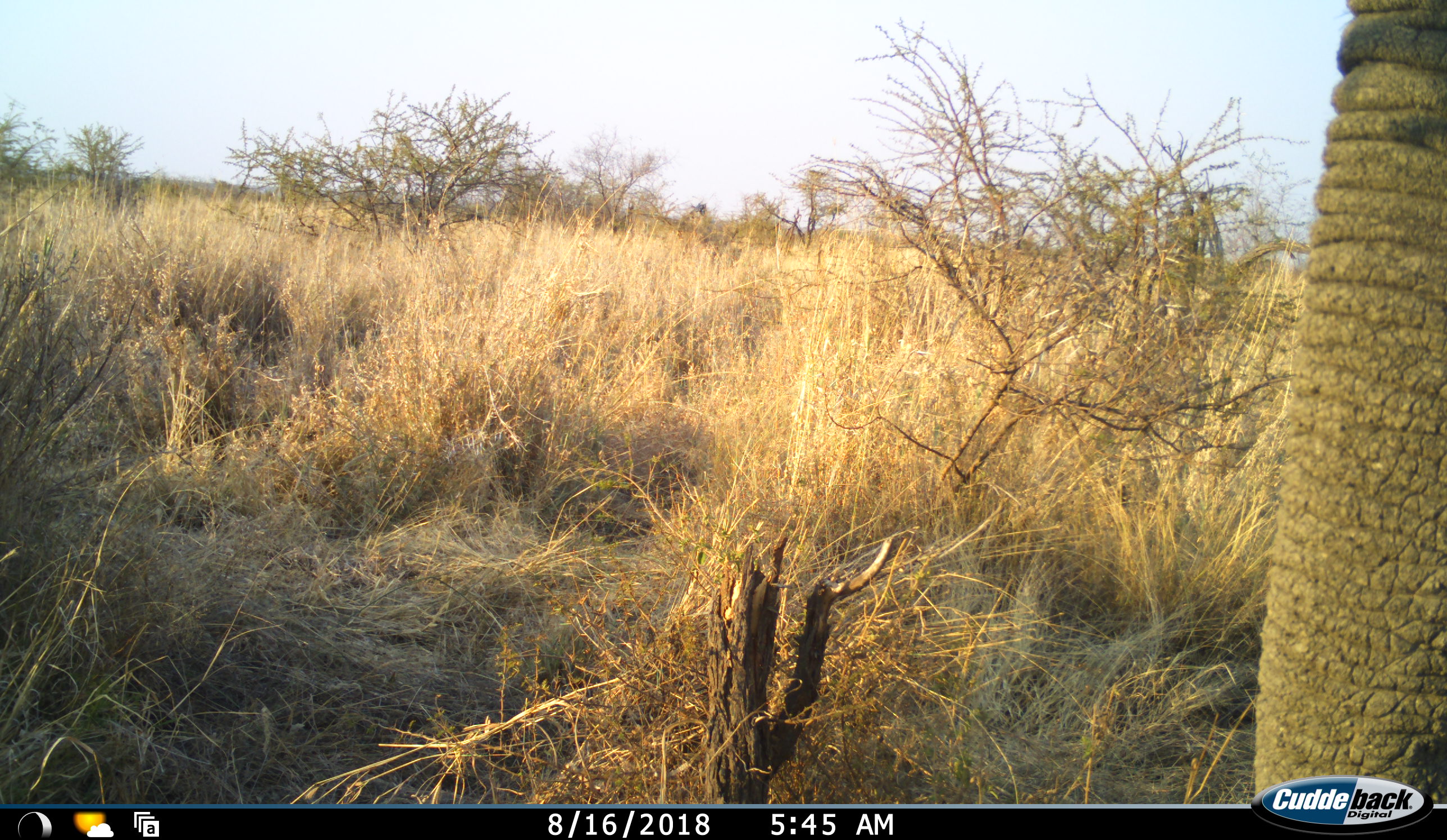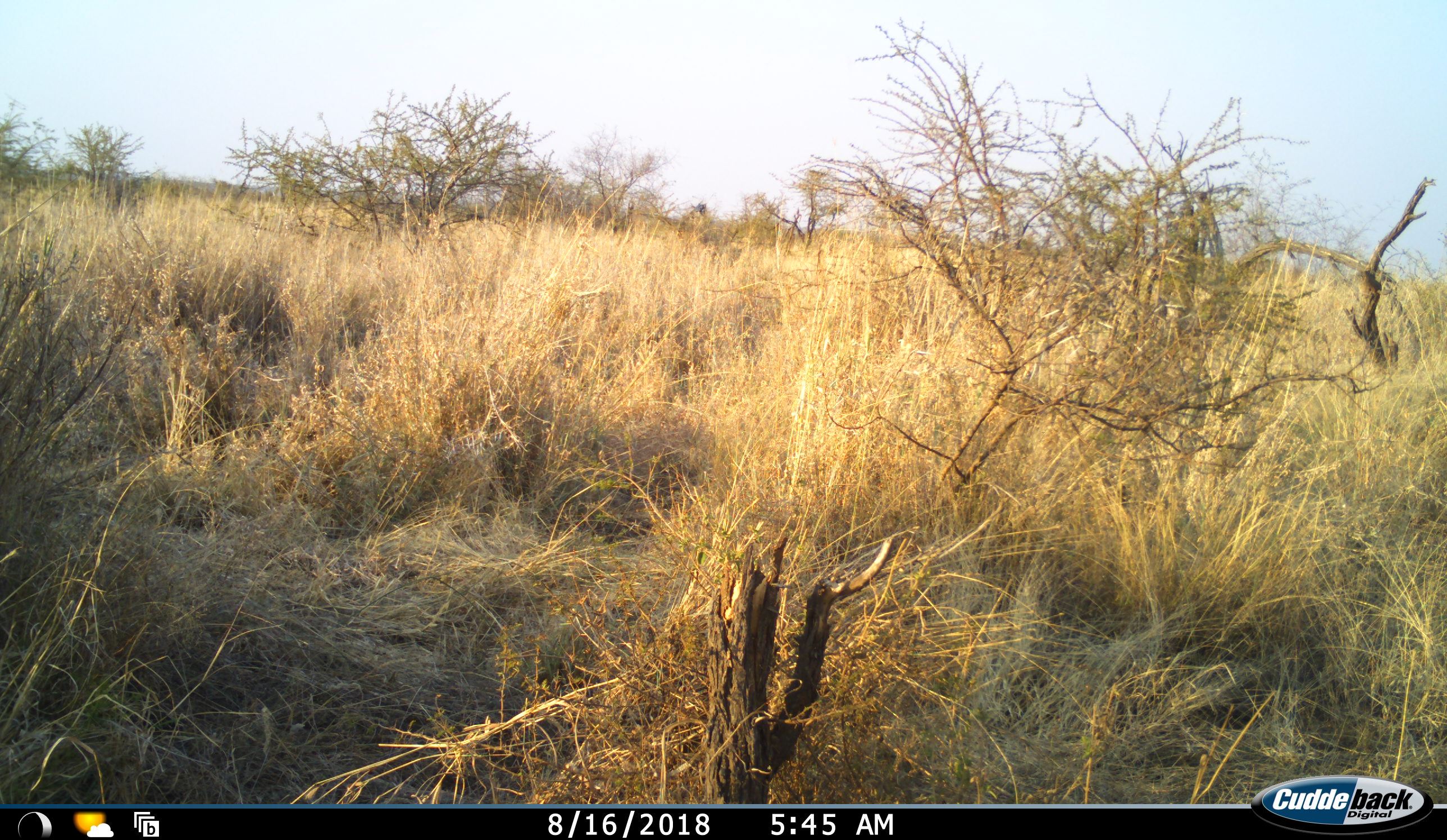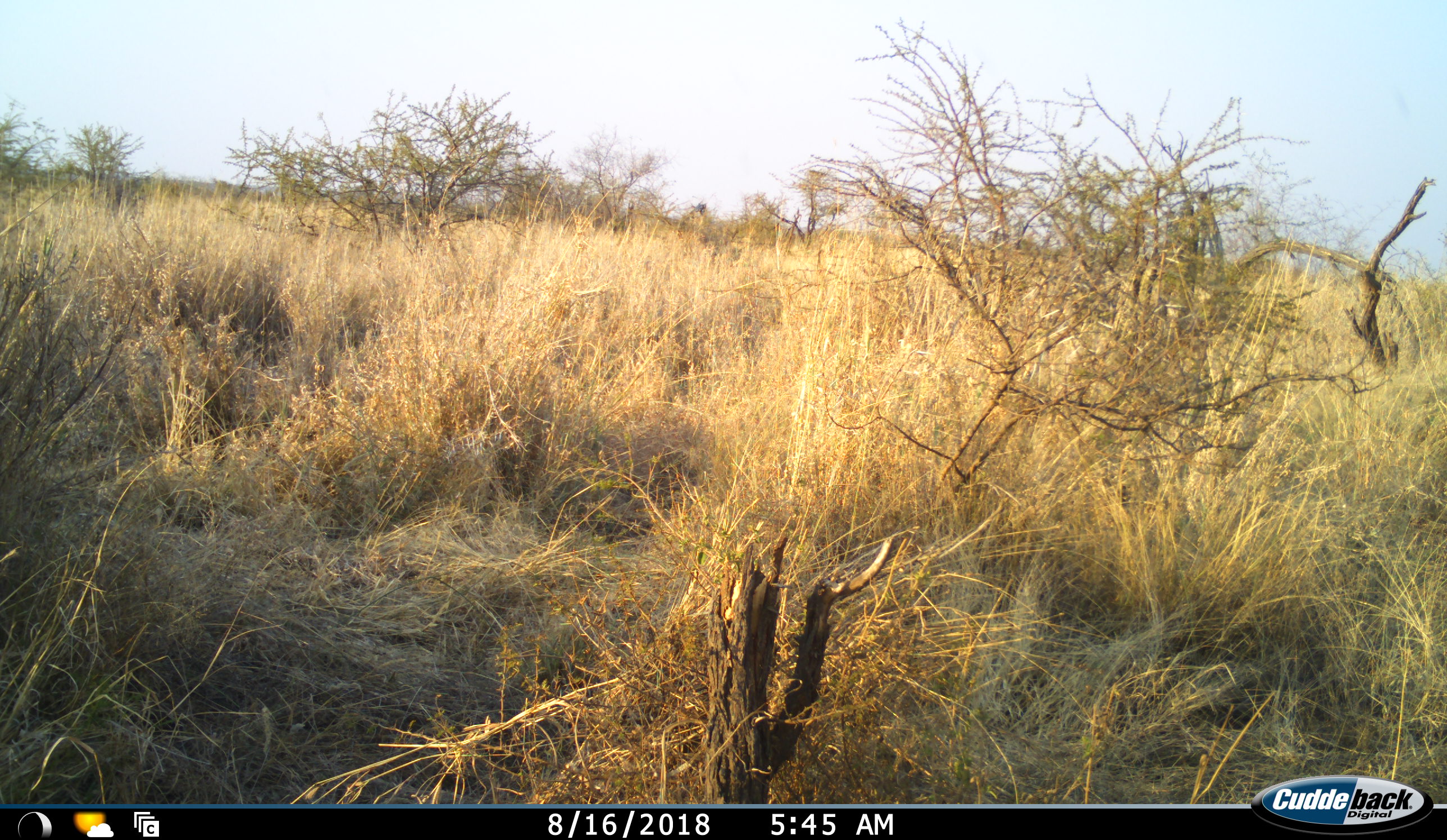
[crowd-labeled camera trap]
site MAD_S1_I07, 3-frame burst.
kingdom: Animalia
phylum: Chordata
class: Mammalia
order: Proboscidea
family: Elephantidae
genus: Loxodonta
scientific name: Loxodonta africana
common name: african bush elephant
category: elephant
Elephant (african bush elephant) (Loxodonta africana), count 1. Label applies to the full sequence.